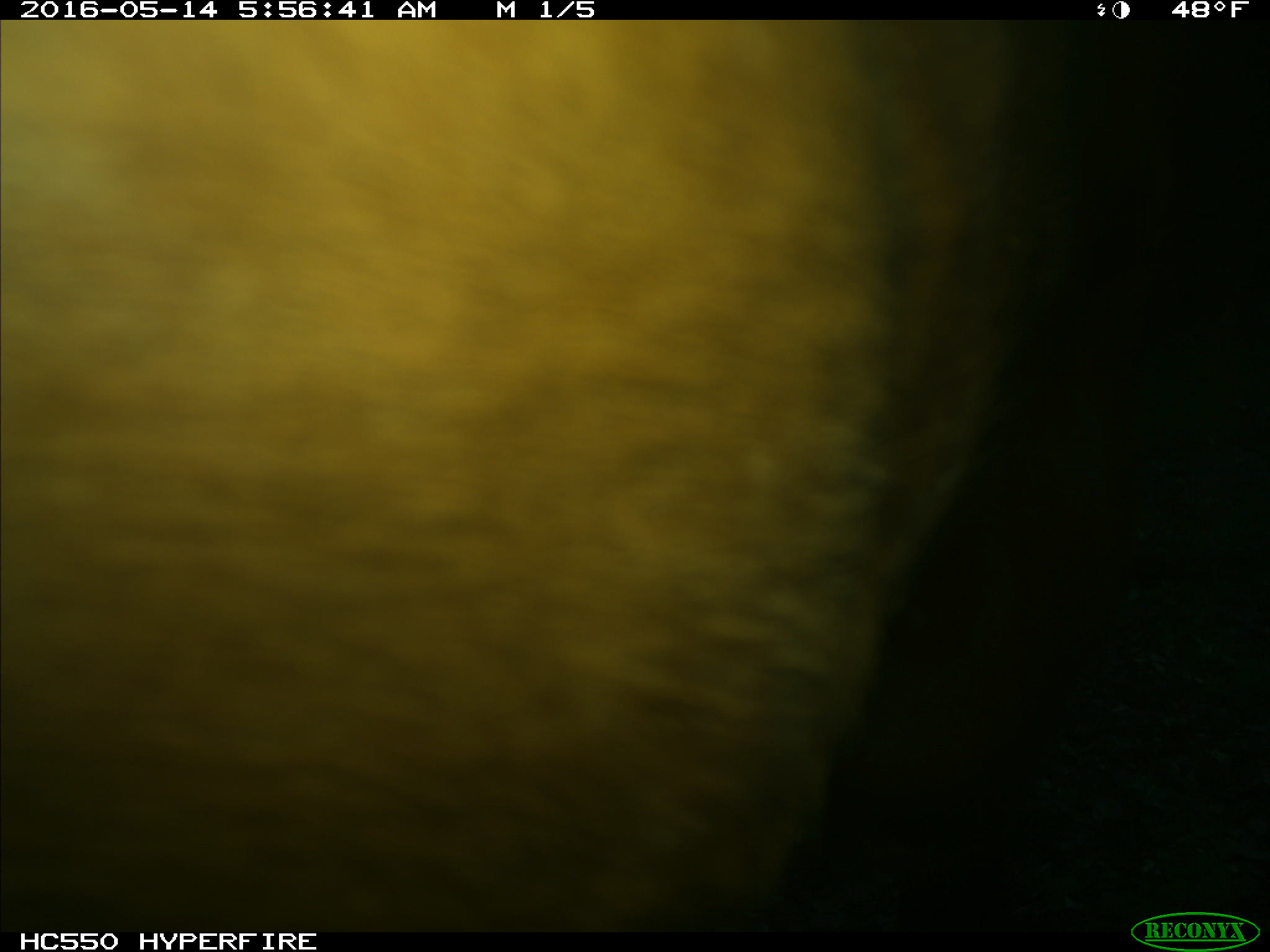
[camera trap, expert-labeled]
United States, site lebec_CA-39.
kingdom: Animalia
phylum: Chordata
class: Mammalia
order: Artiodactyla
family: Bovidae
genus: Bos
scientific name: Bos taurus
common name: domestic cow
Bos taurus (domestic cow).